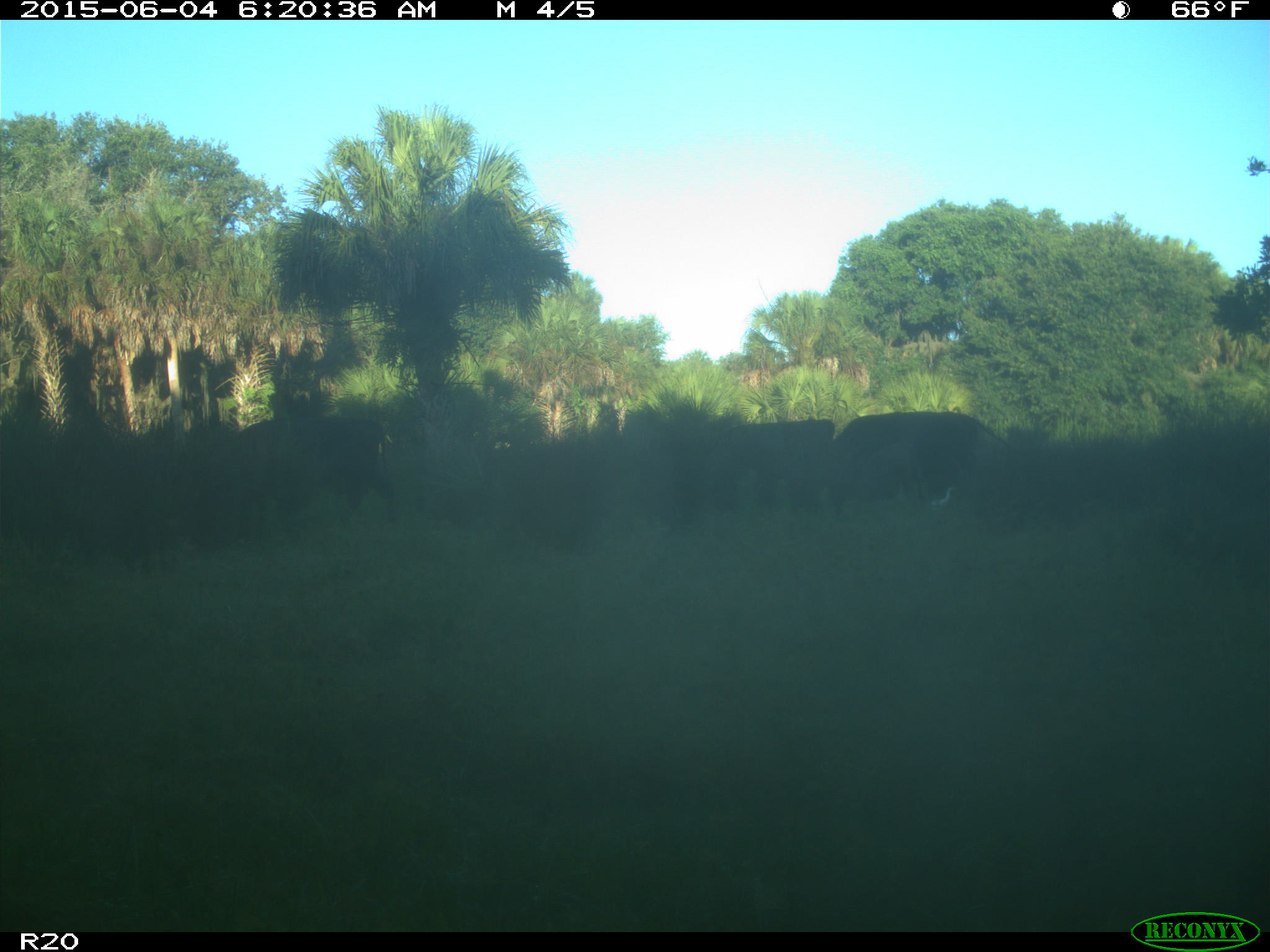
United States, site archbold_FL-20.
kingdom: Animalia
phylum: Chordata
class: Mammalia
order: Artiodactyla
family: Bovidae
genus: Bos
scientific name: Bos taurus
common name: domestic cow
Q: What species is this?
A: Bos taurus (domestic cow).